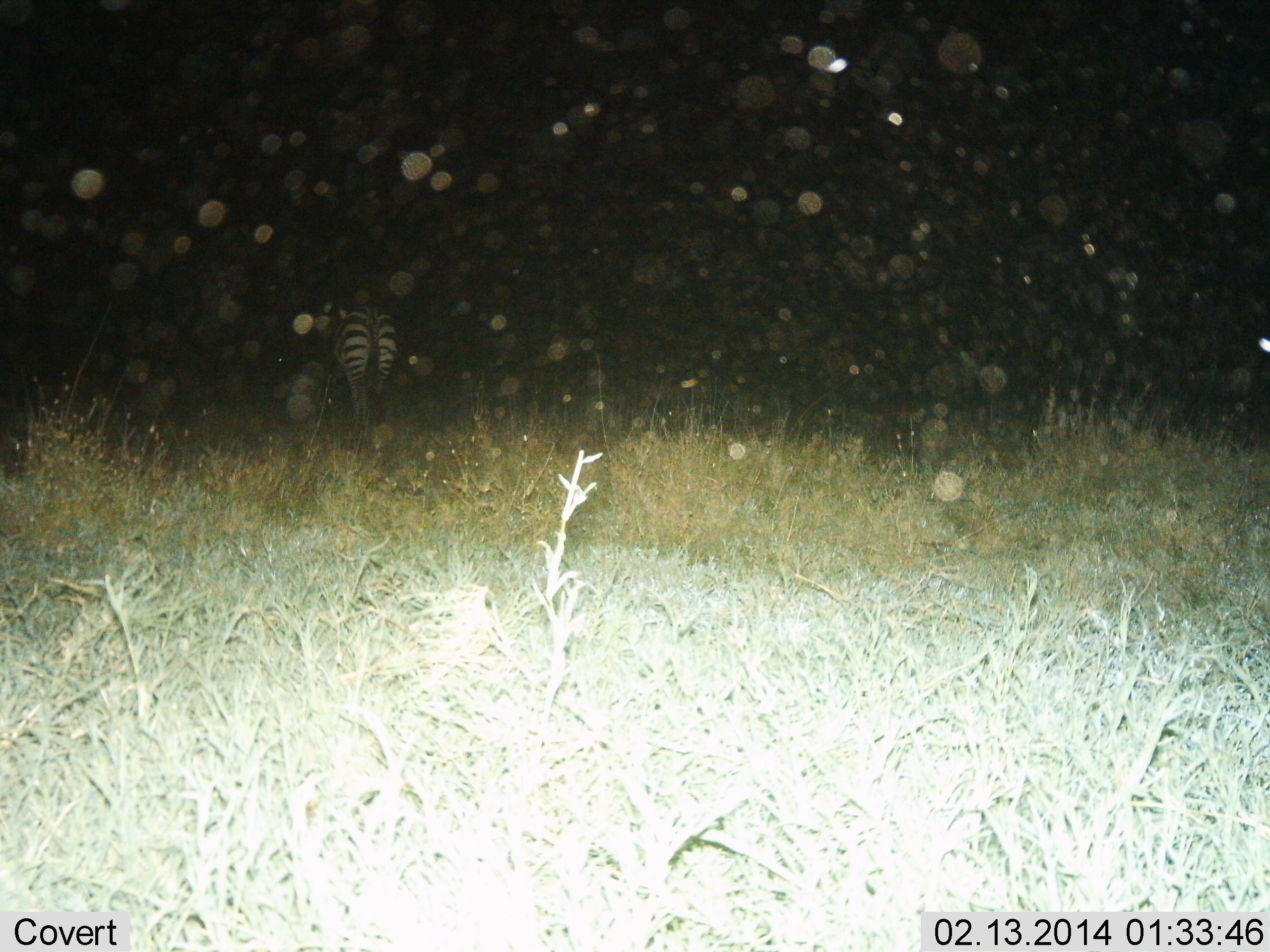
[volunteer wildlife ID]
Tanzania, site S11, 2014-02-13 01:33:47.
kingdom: Animalia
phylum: Chordata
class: Mammalia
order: Perissodactyla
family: Equidae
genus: Equus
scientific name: Equus quagga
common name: plains zebra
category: zebra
Zebra (plains zebra) (Equus quagga), count 1. Behavior (volunteer vote fractions): standing 40%, resting 0%, moving 50%, interacting 0%. Young present (vote fraction): 0%. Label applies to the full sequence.